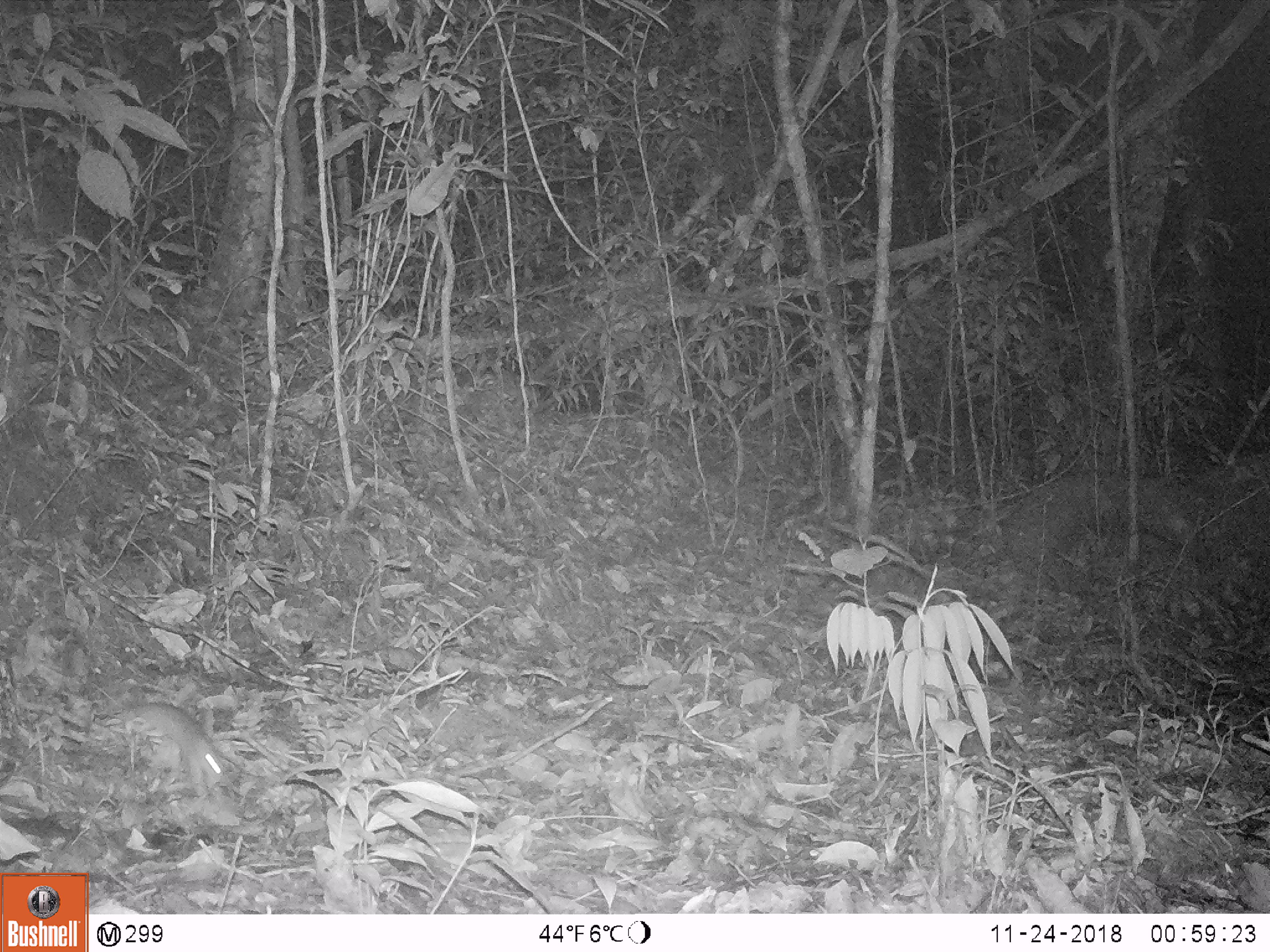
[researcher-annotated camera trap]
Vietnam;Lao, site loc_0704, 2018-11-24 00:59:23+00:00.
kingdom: Animalia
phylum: Chordata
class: Mammalia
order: Rodentia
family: Muridae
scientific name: Muridae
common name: old-world mice and rats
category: unidentified murid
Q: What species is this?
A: Unidentified murid (old-world mice and rats) (Muridae).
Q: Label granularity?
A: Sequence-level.